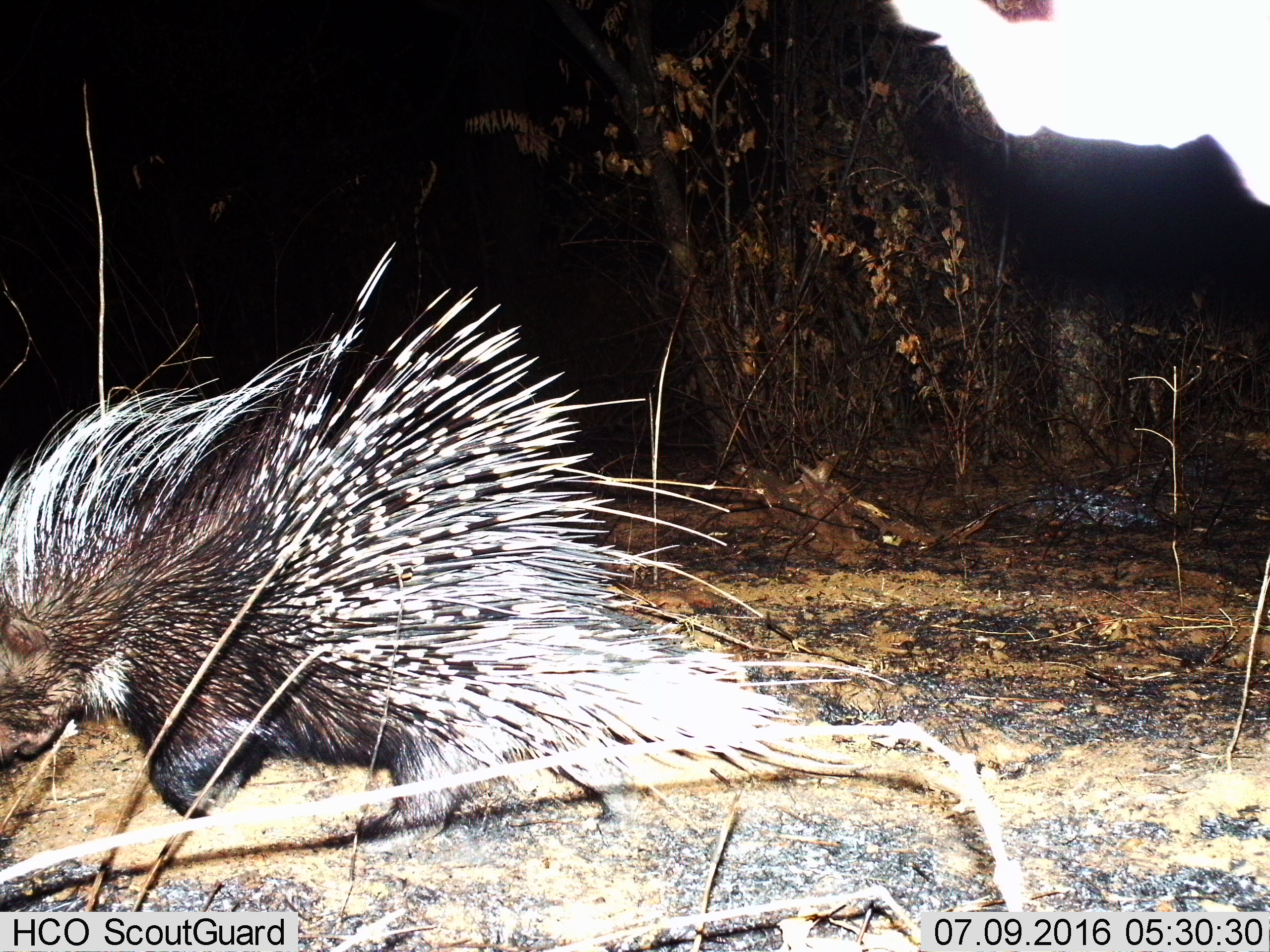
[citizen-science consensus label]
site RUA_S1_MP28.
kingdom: Animalia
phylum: Chordata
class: Mammalia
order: Rodentia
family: Hystricidae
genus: Hystrix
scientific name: Hystrix cristata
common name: crested porcupine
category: porcupine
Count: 1.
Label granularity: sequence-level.